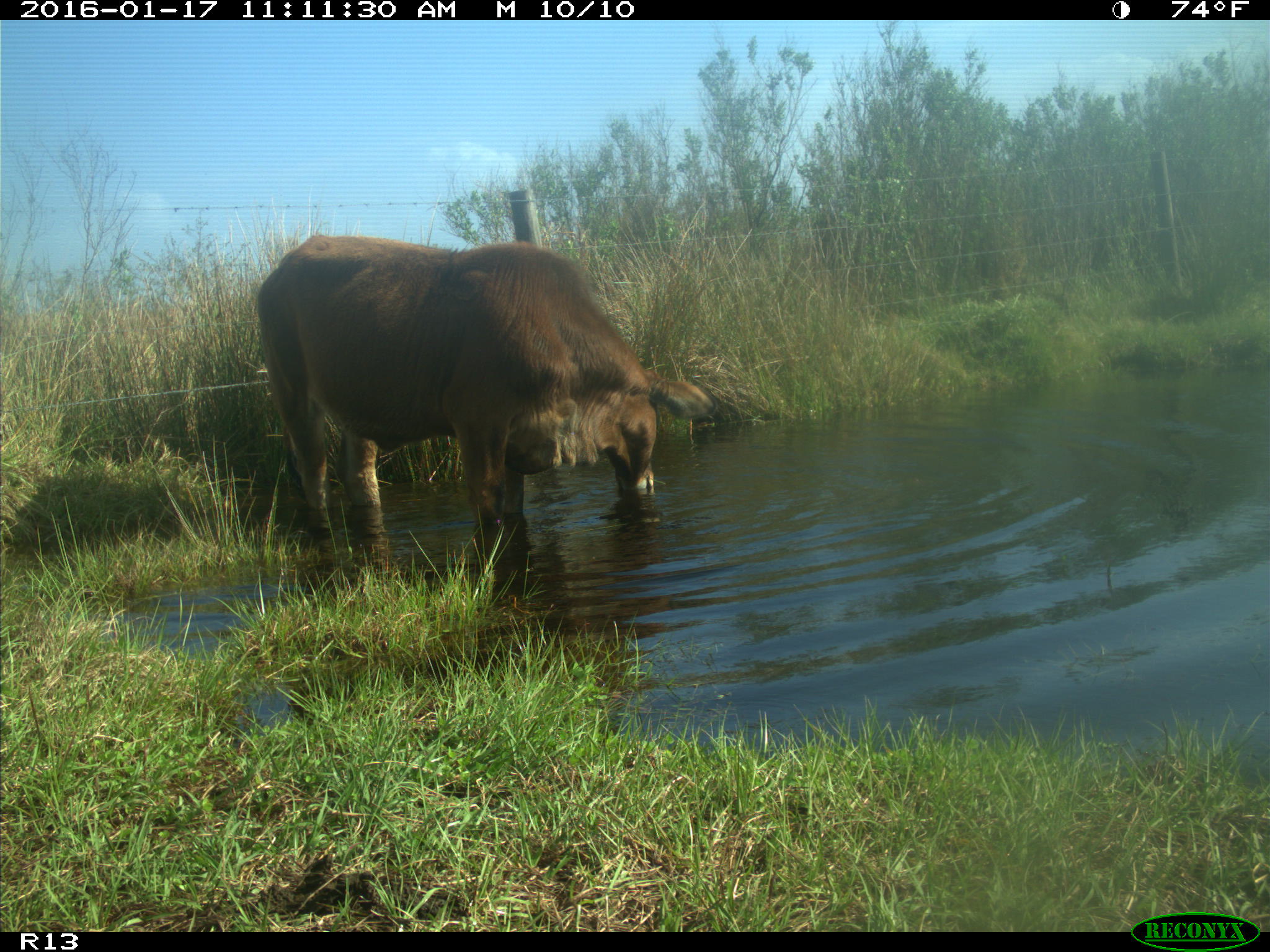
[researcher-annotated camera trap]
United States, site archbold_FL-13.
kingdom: Animalia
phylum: Chordata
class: Mammalia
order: Artiodactyla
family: Bovidae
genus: Bos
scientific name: Bos taurus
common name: domestic cow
Bos taurus (domestic cow).